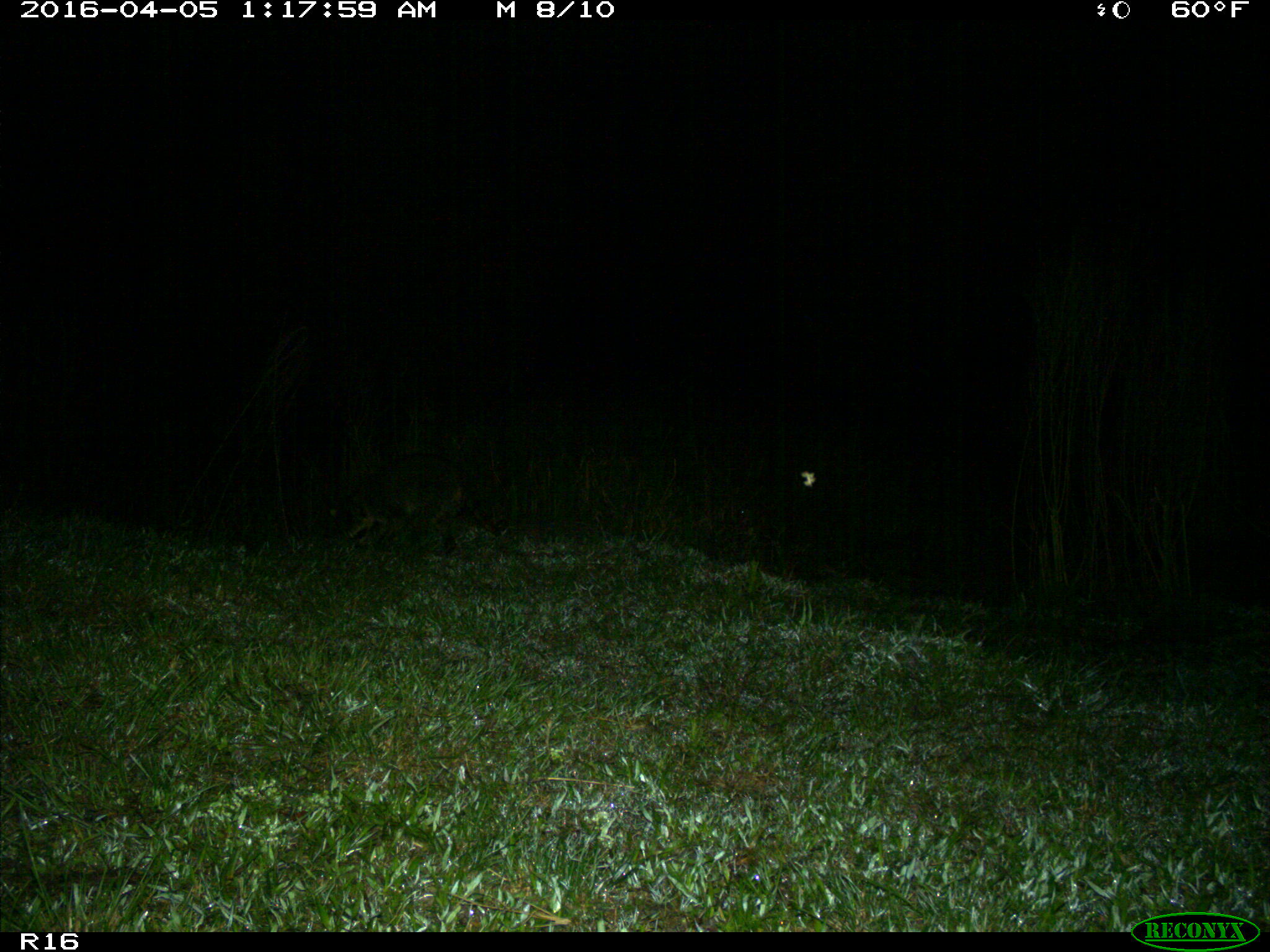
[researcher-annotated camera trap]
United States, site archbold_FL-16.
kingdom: Animalia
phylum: Chordata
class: Mammalia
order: Carnivora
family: Procyonidae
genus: Procyon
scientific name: Procyon lotor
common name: common raccoon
Procyon lotor (common raccoon).